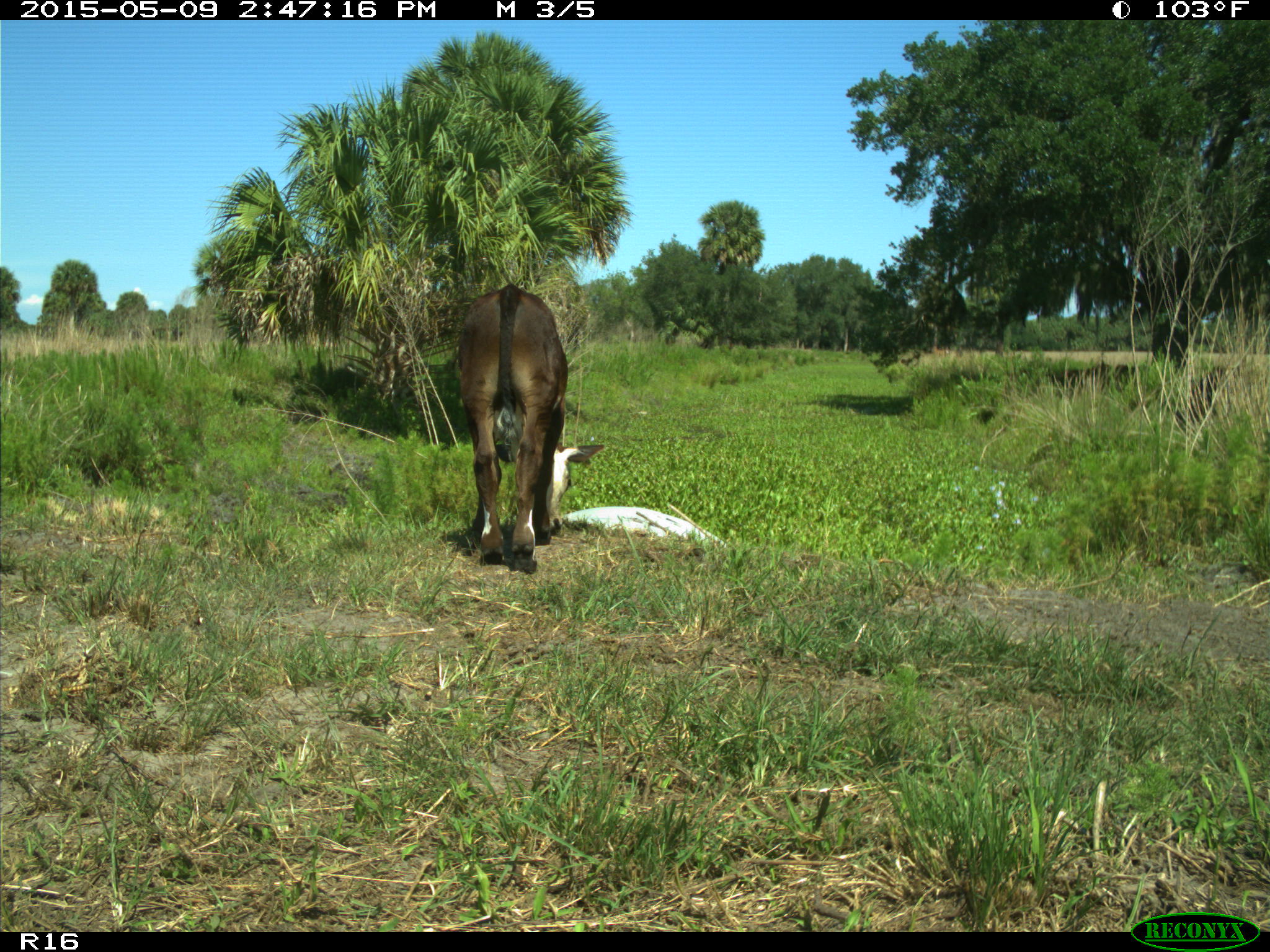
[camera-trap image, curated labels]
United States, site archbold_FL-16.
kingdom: Animalia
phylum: Chordata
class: Mammalia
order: Artiodactyla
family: Bovidae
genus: Bos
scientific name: Bos taurus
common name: domestic cow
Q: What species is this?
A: Bos taurus (domestic cow).